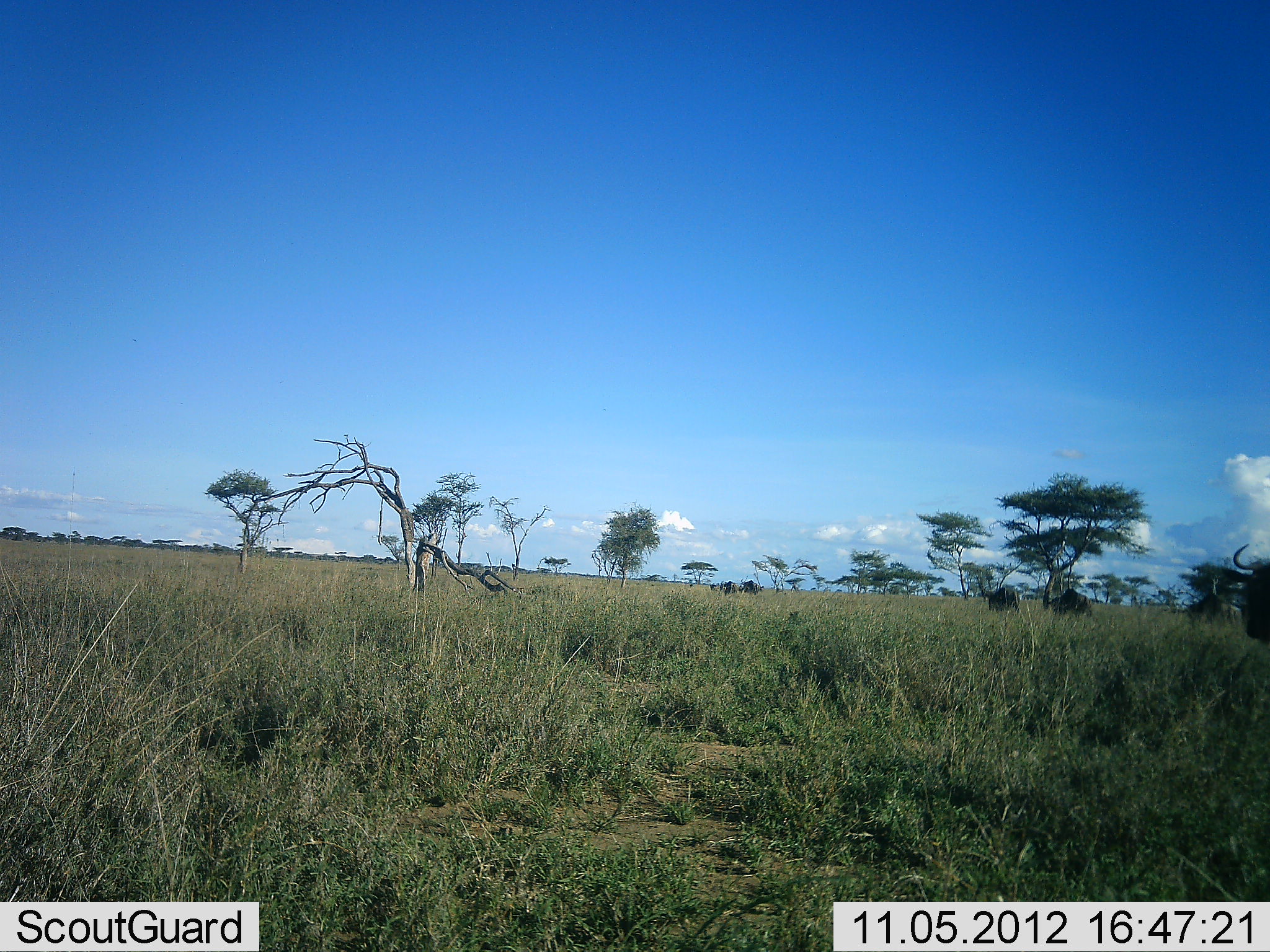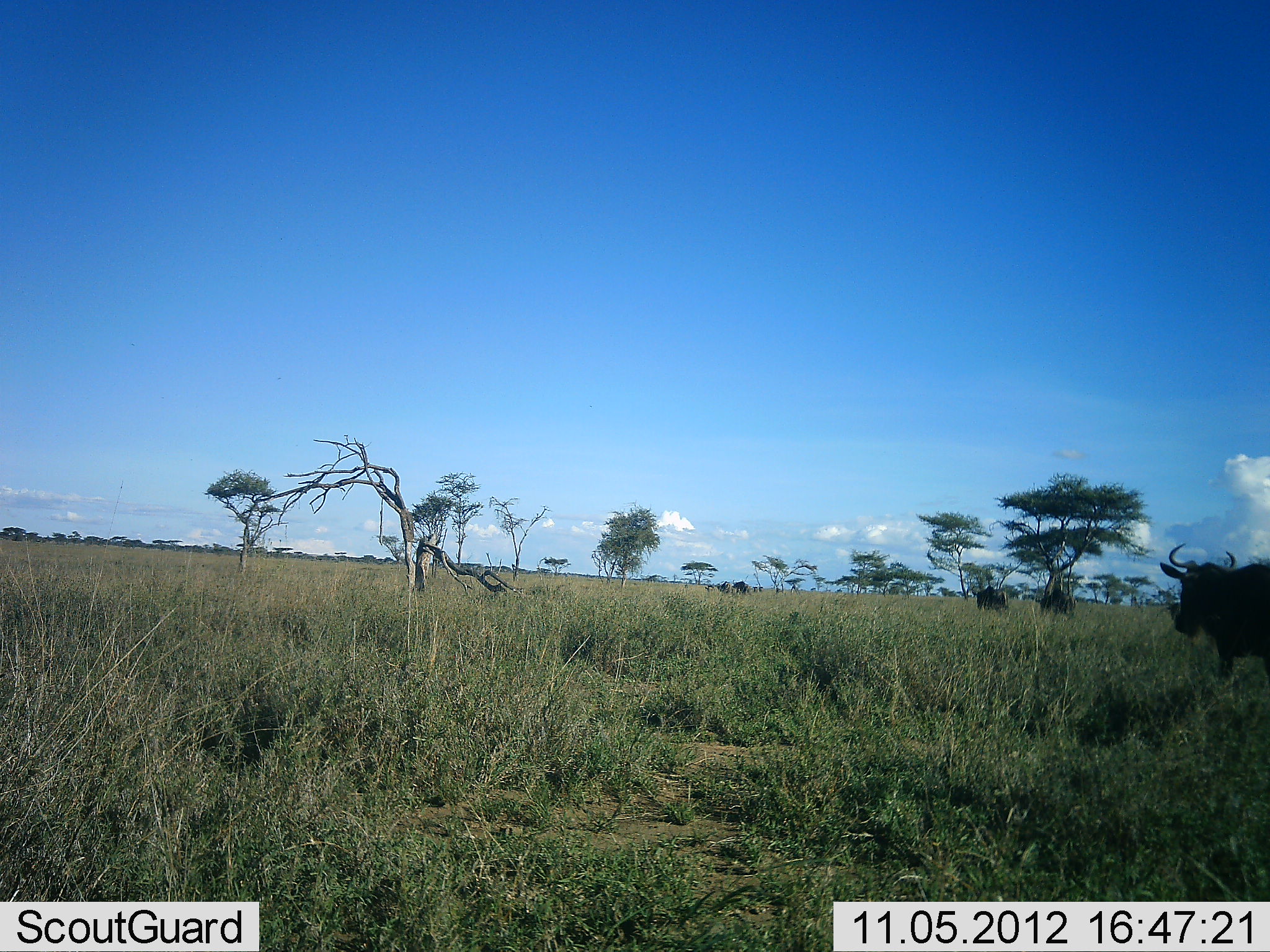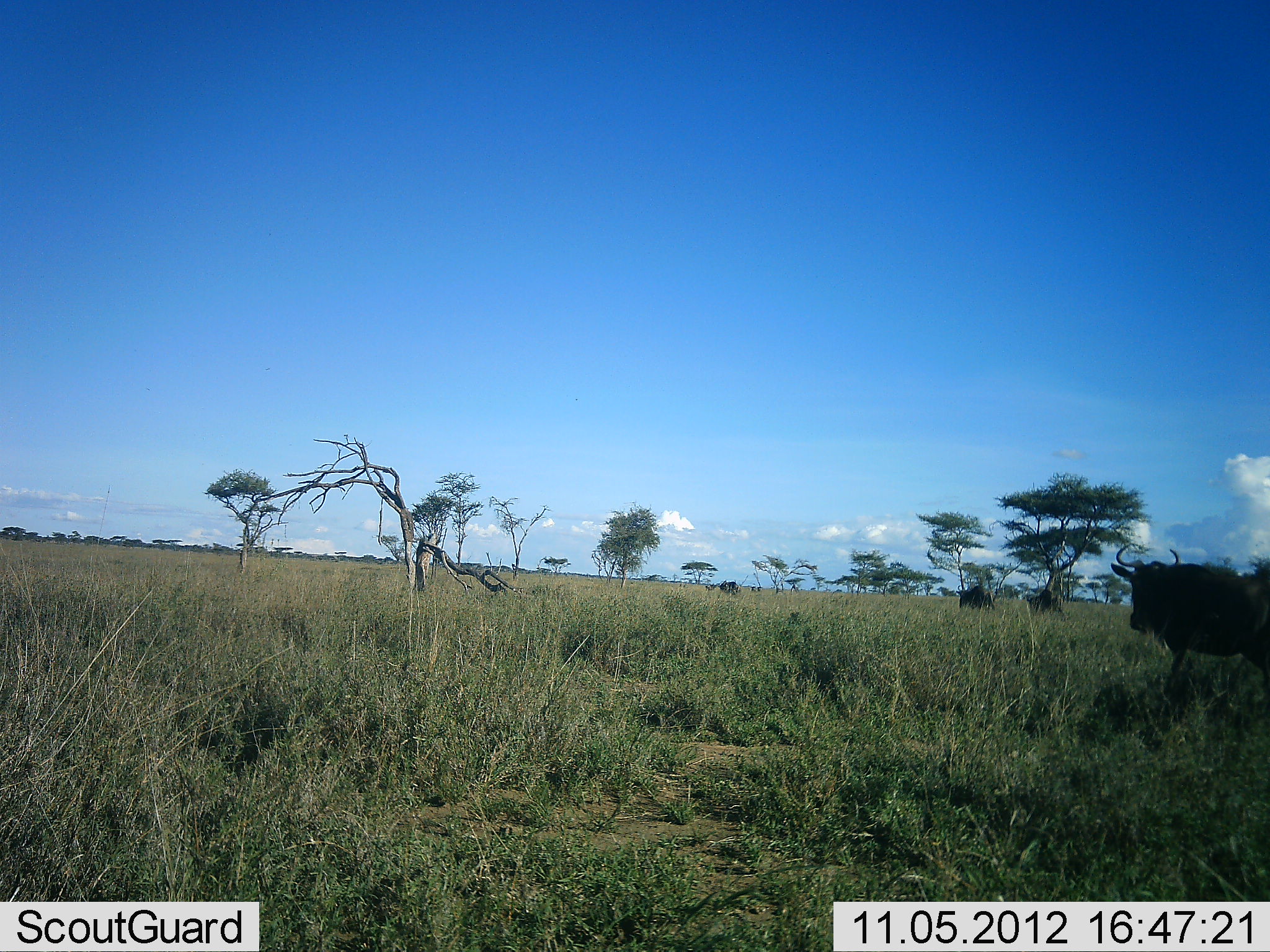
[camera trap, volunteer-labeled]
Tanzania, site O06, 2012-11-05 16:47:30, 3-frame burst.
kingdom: Animalia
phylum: Chordata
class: Mammalia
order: Artiodactyla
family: Bovidae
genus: Connochaetes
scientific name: Connochaetes taurinus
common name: blue wildebeest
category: wildebeest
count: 6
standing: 10%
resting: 0%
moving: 80%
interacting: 0%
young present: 0%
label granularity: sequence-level